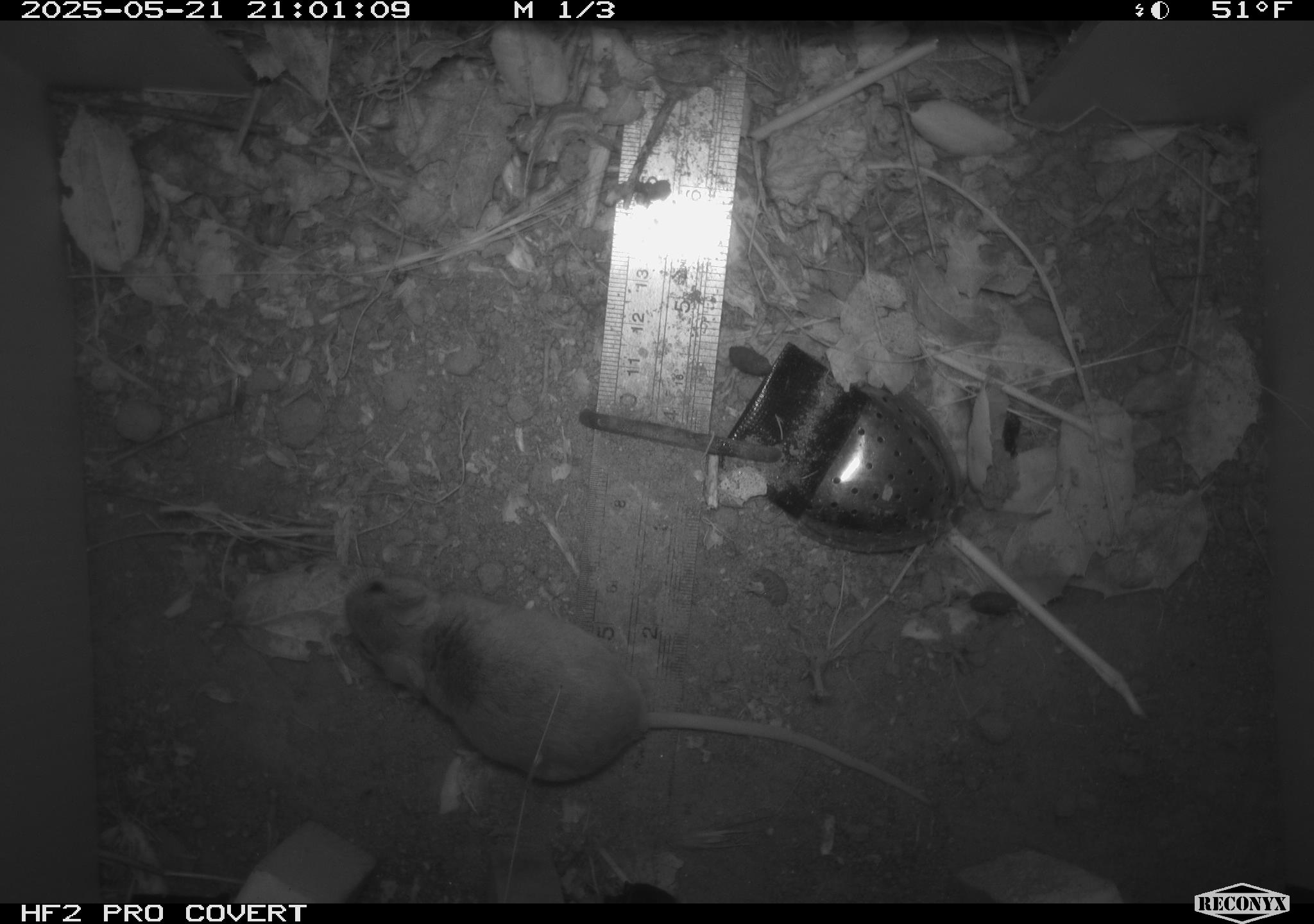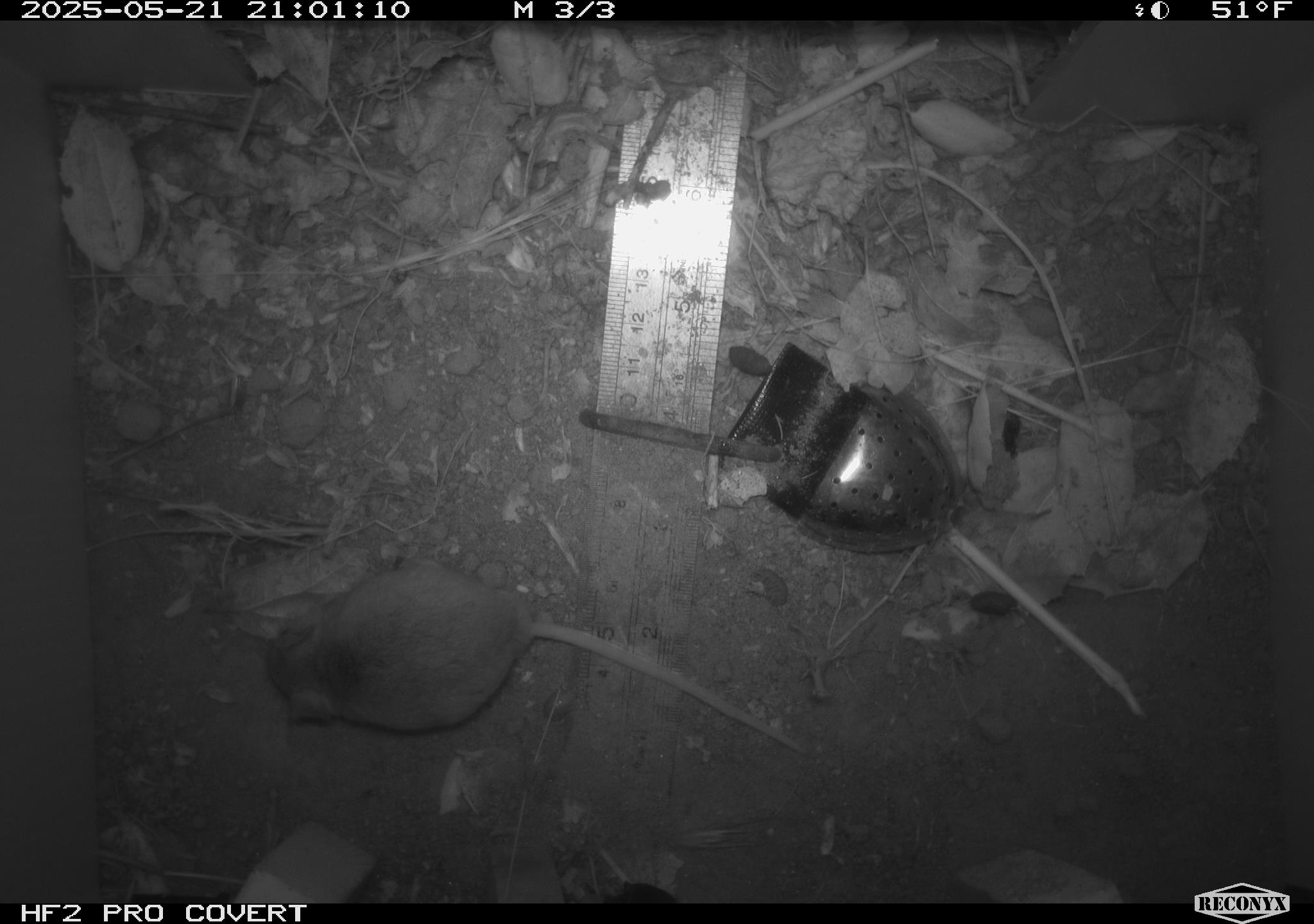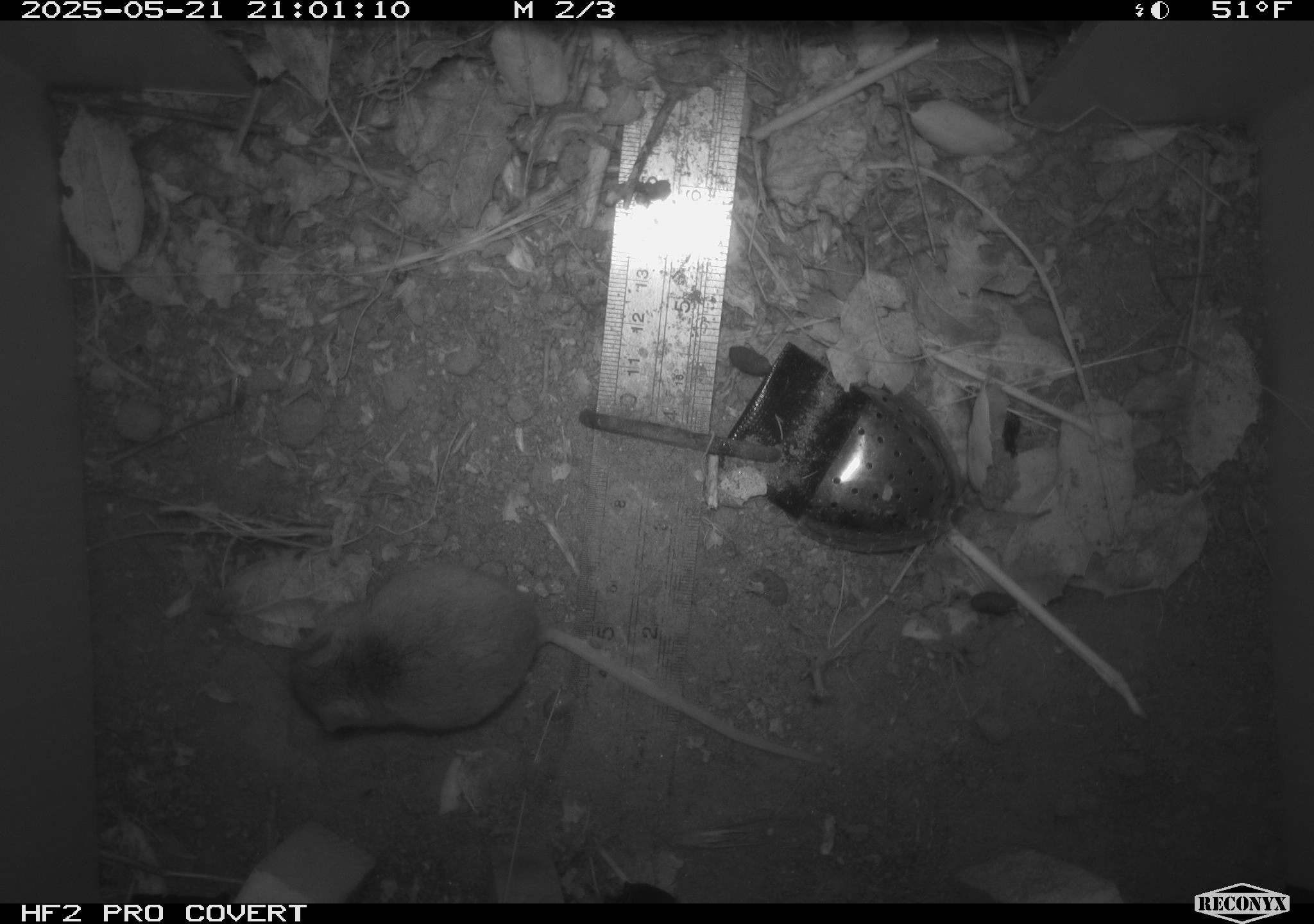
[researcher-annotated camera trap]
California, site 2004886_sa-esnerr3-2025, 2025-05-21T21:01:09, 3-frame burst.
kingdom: Animalia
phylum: Chordata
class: Mammalia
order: Rodentia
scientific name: Rodentia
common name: rodent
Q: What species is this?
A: Rodent (Rodentia).